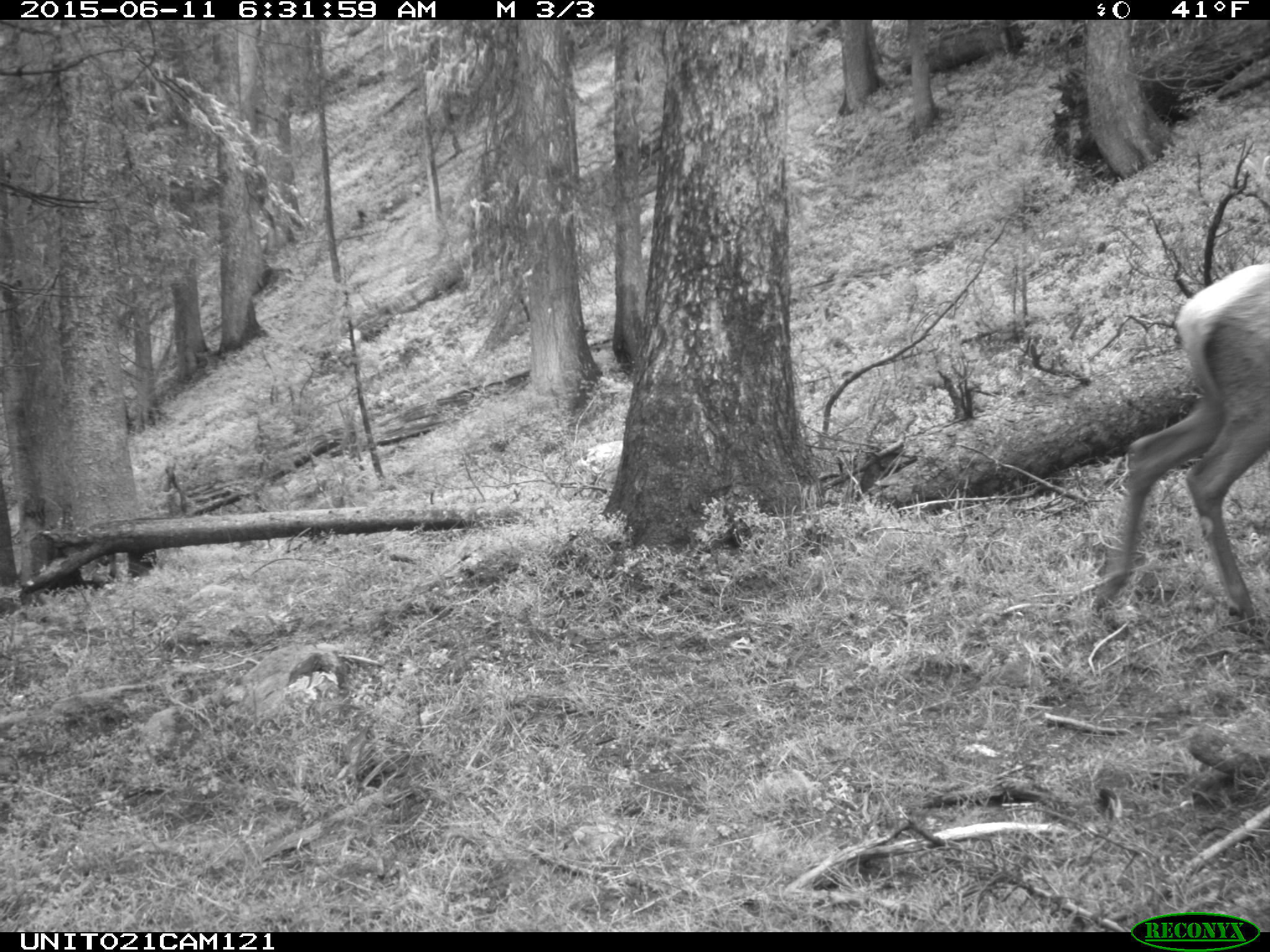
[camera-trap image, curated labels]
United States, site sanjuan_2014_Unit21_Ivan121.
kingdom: Animalia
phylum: Chordata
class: Mammalia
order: Artiodactyla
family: Cervidae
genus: Cervus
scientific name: Cervus elaphus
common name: red deer